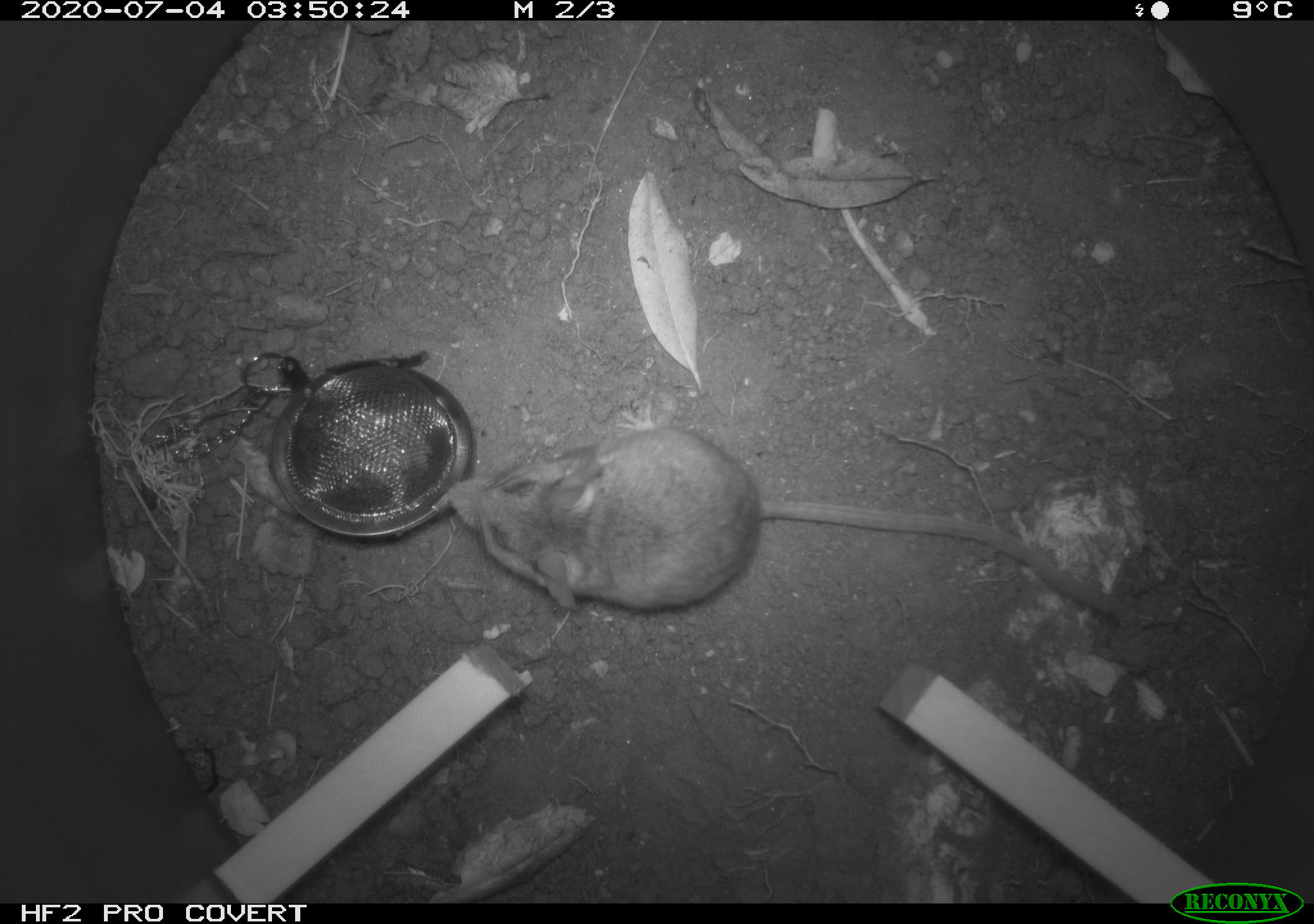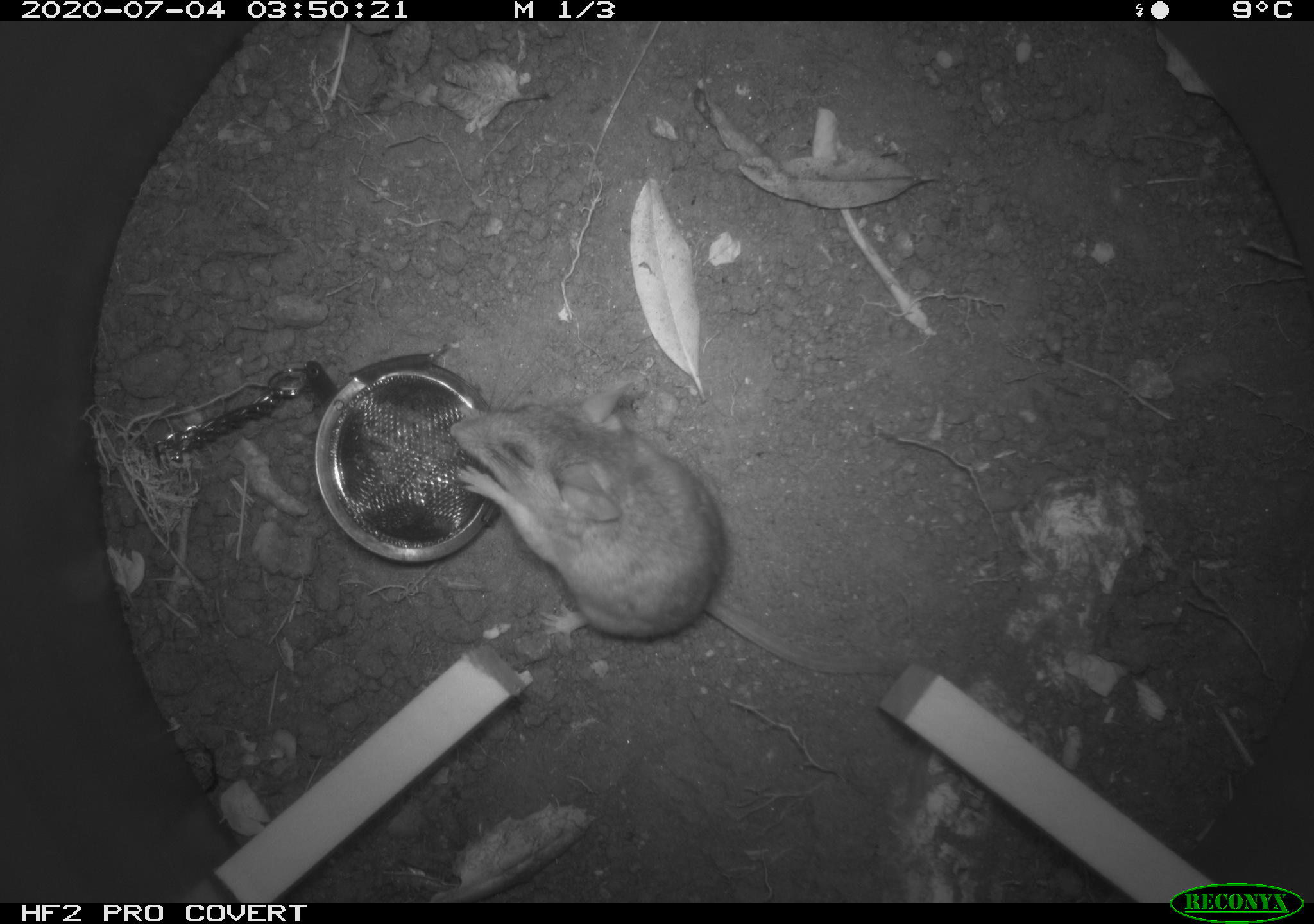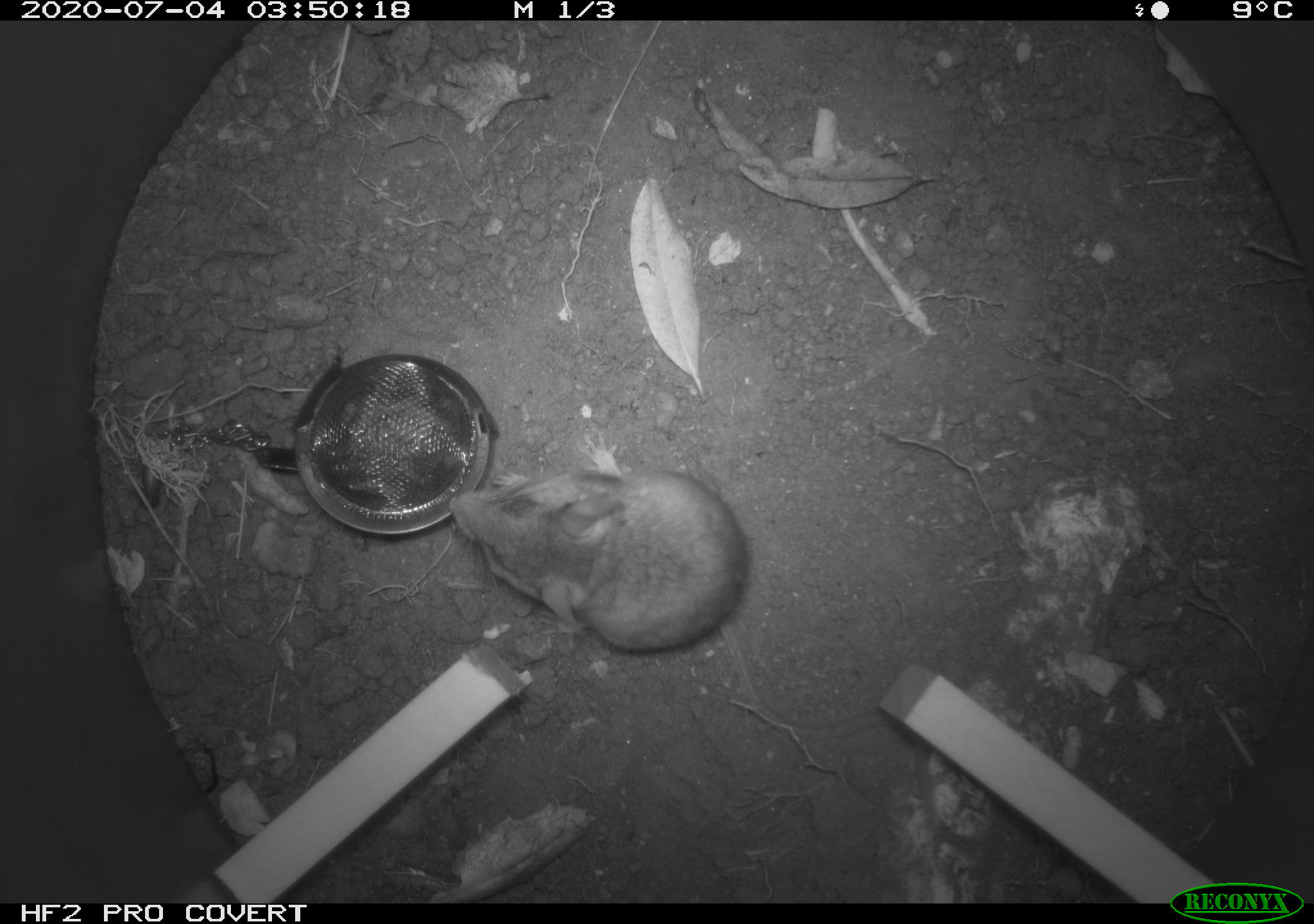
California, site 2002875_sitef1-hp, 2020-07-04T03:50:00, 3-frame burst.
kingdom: Animalia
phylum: Chordata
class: Mammalia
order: Rodentia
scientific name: Rodentia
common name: rodent